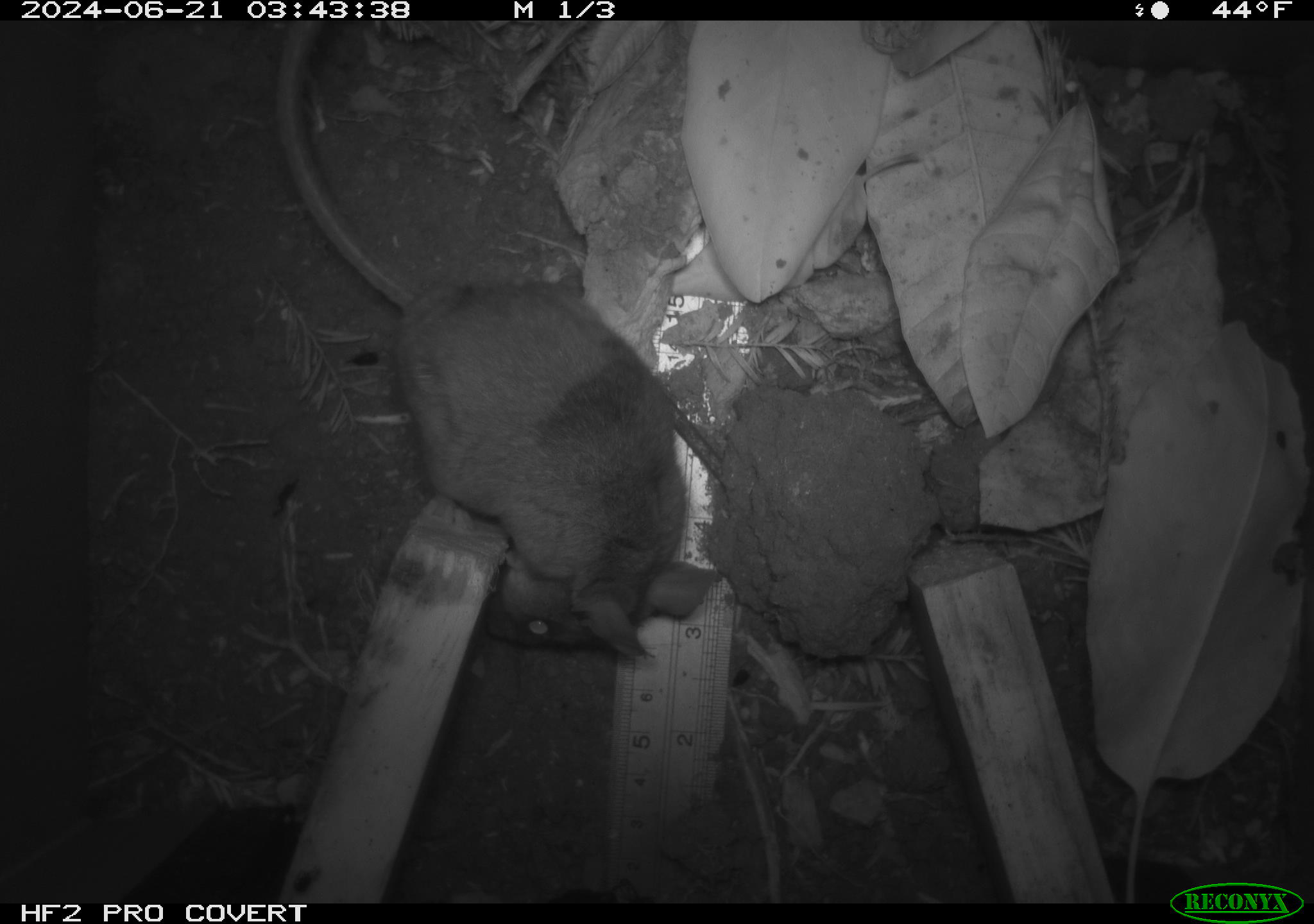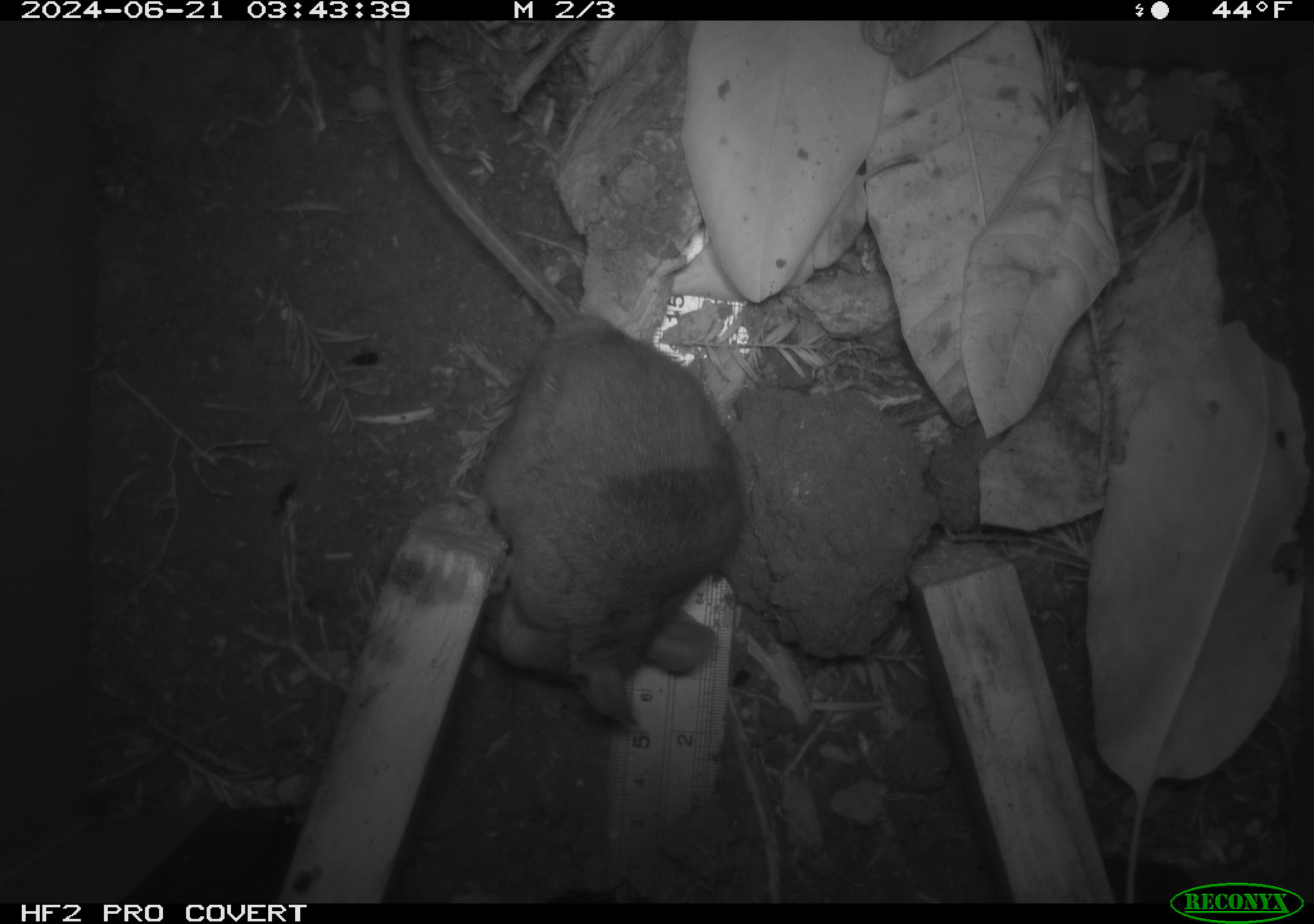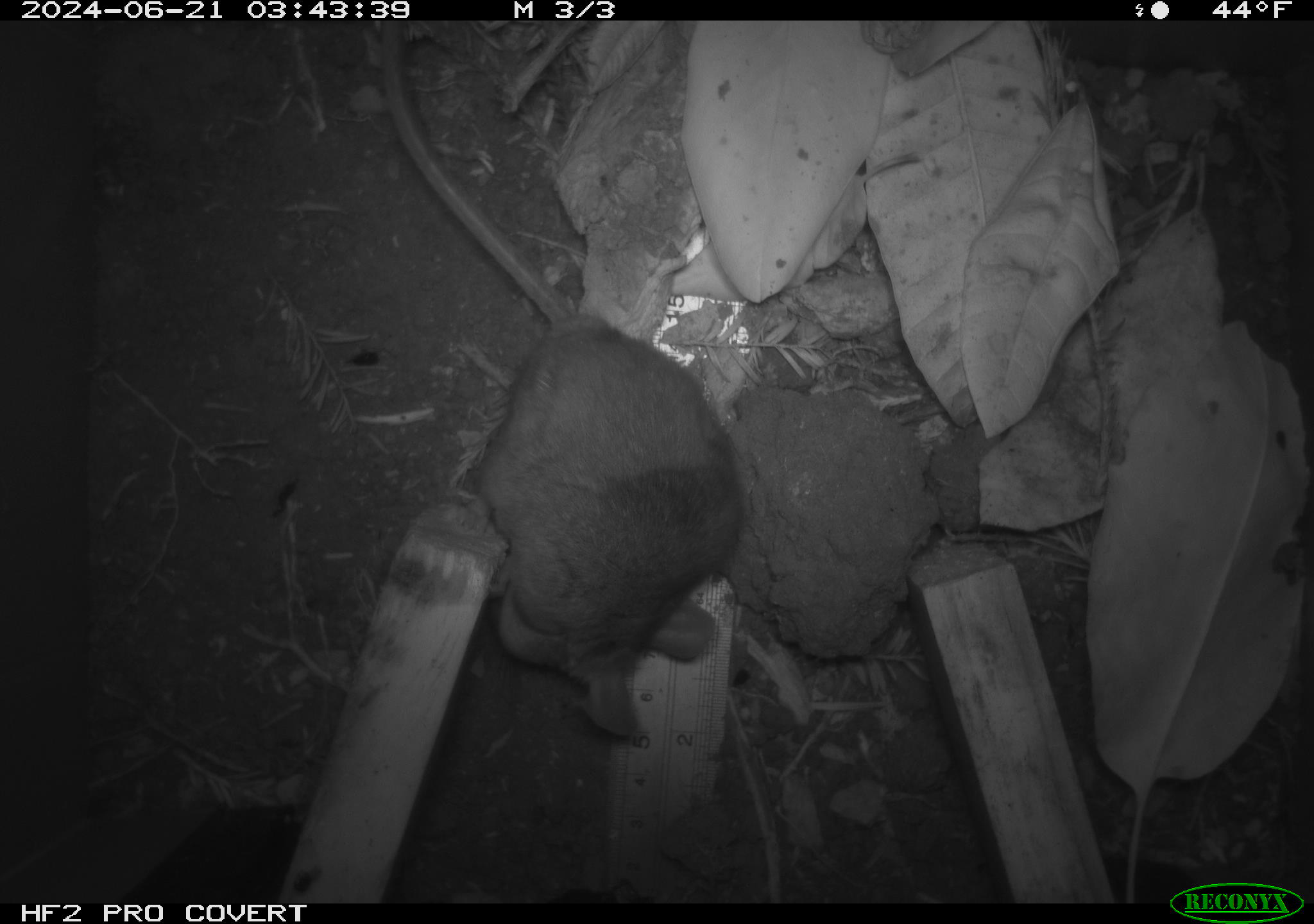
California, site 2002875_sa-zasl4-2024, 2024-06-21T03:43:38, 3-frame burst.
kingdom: Animalia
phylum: Chordata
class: Mammalia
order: Rodentia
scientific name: Rodentia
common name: rodent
Rodent (Rodentia).